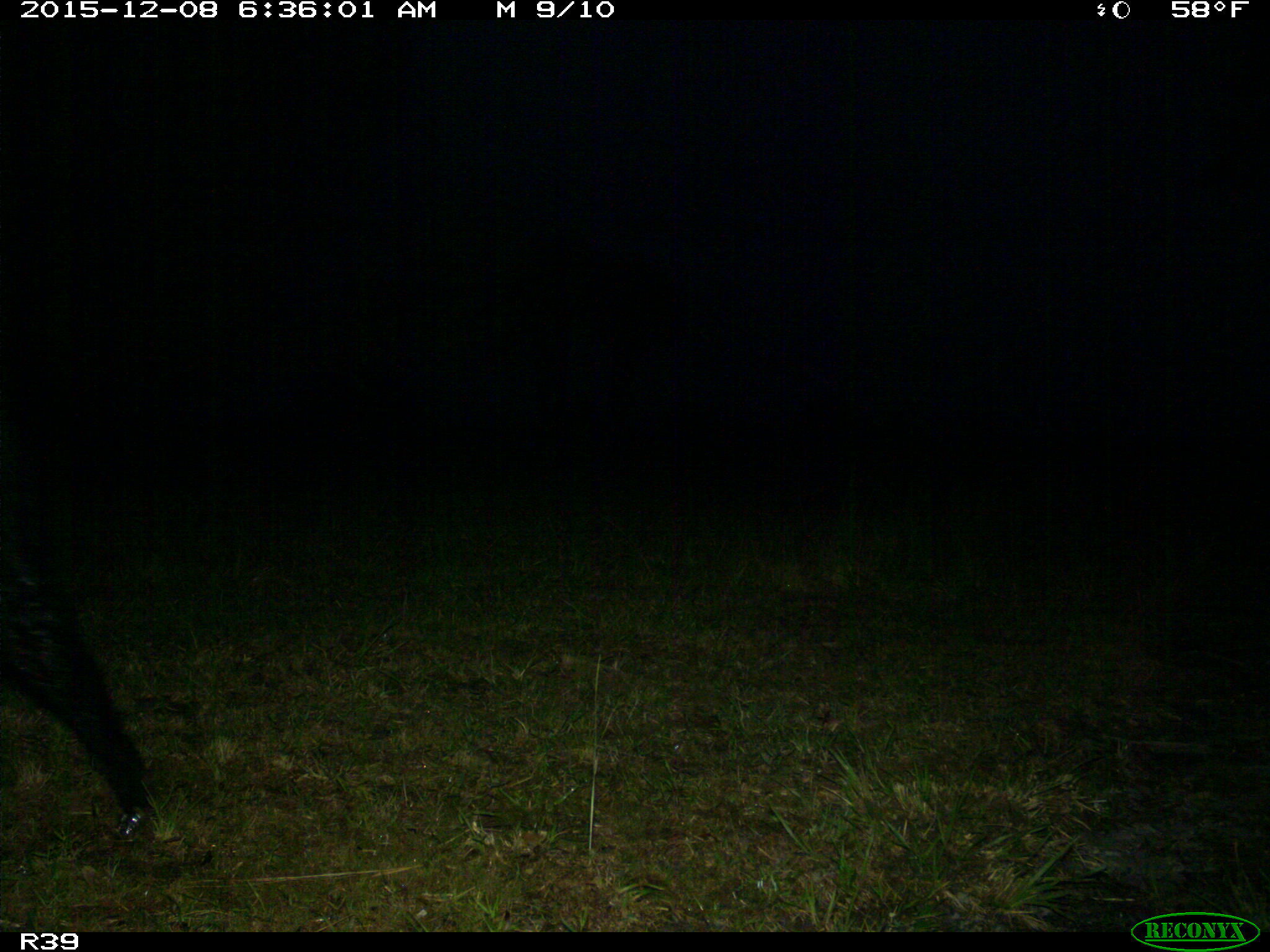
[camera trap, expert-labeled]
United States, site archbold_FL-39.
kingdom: Animalia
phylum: Chordata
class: Mammalia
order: Artiodactyla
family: Suidae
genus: Sus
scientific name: Sus scrofa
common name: wild boar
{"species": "Sus scrofa (wild boar)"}